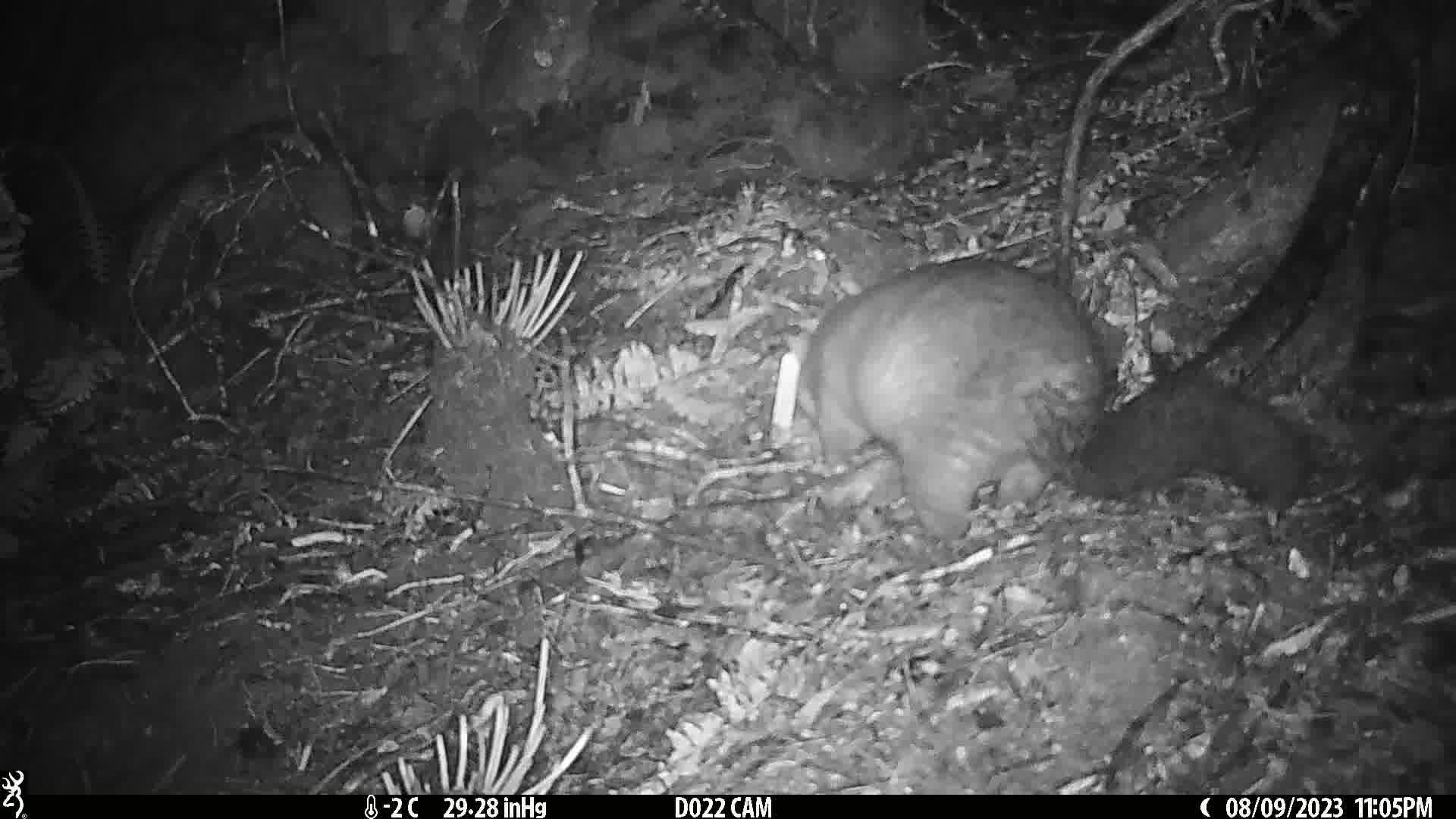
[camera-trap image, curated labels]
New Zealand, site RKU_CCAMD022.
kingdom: Animalia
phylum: Chordata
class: Mammalia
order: Diprotodontia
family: Phalangeridae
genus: Trichosurus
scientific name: Trichosurus vulpecula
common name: common brushtail possum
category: possum